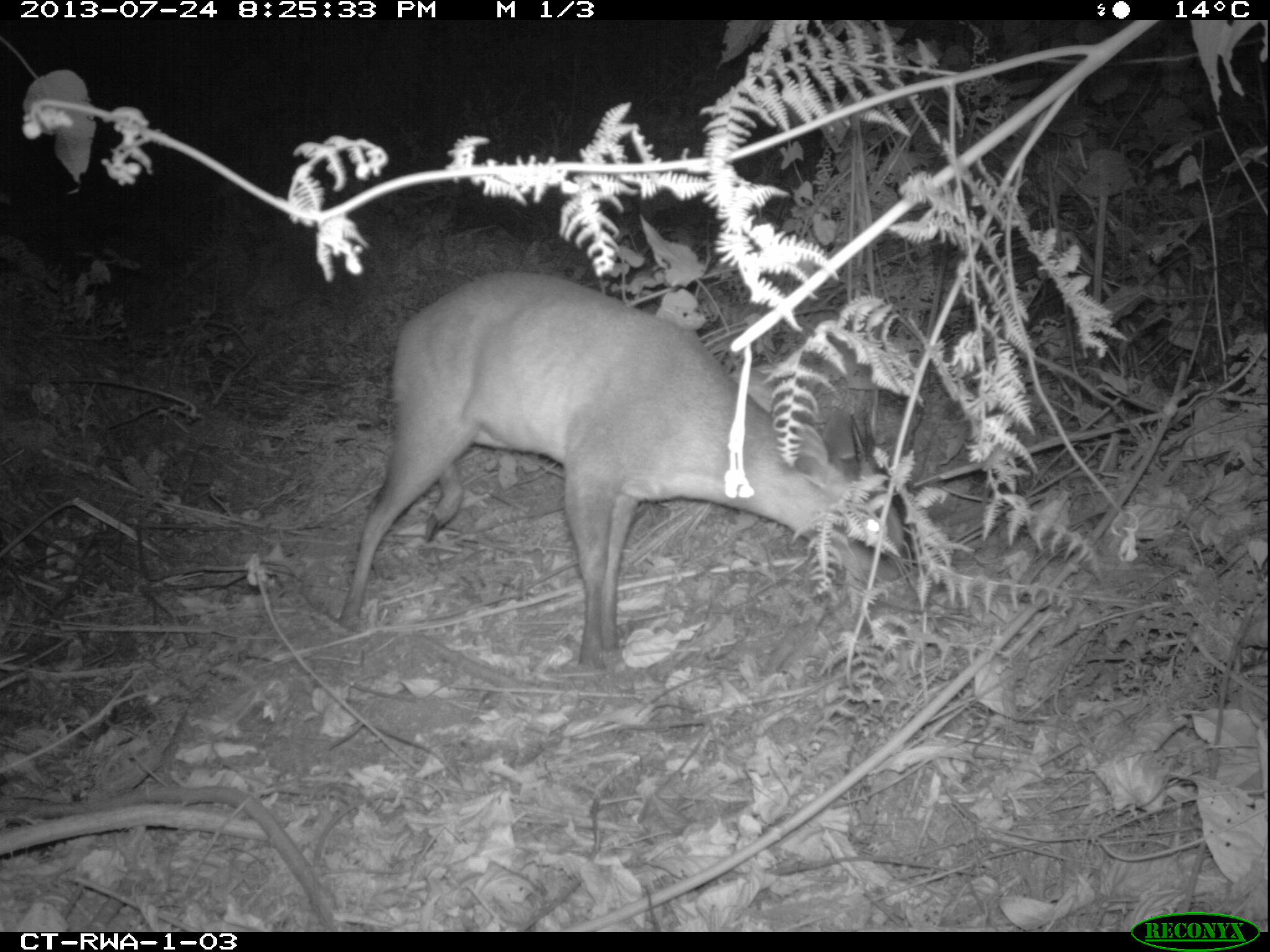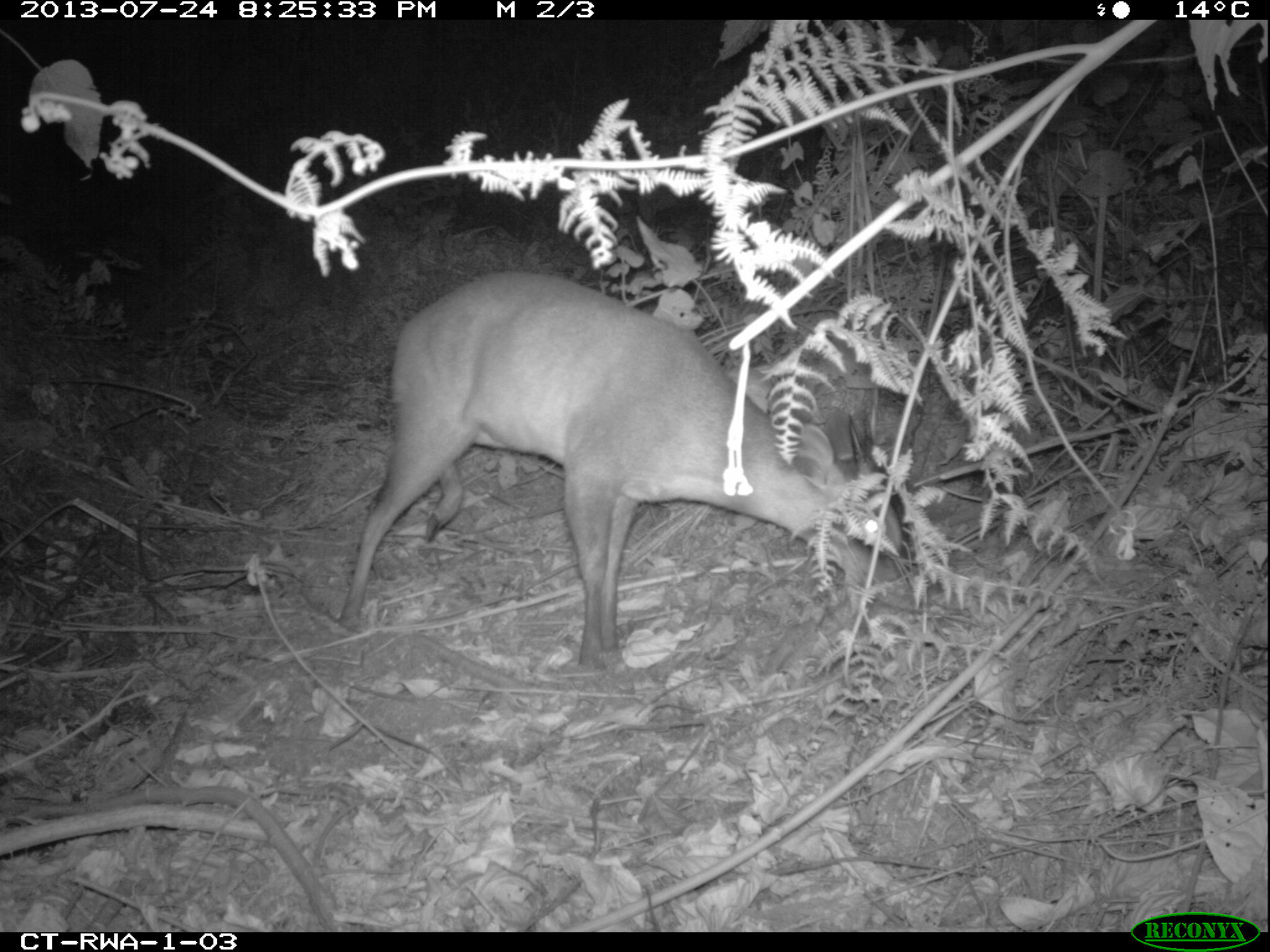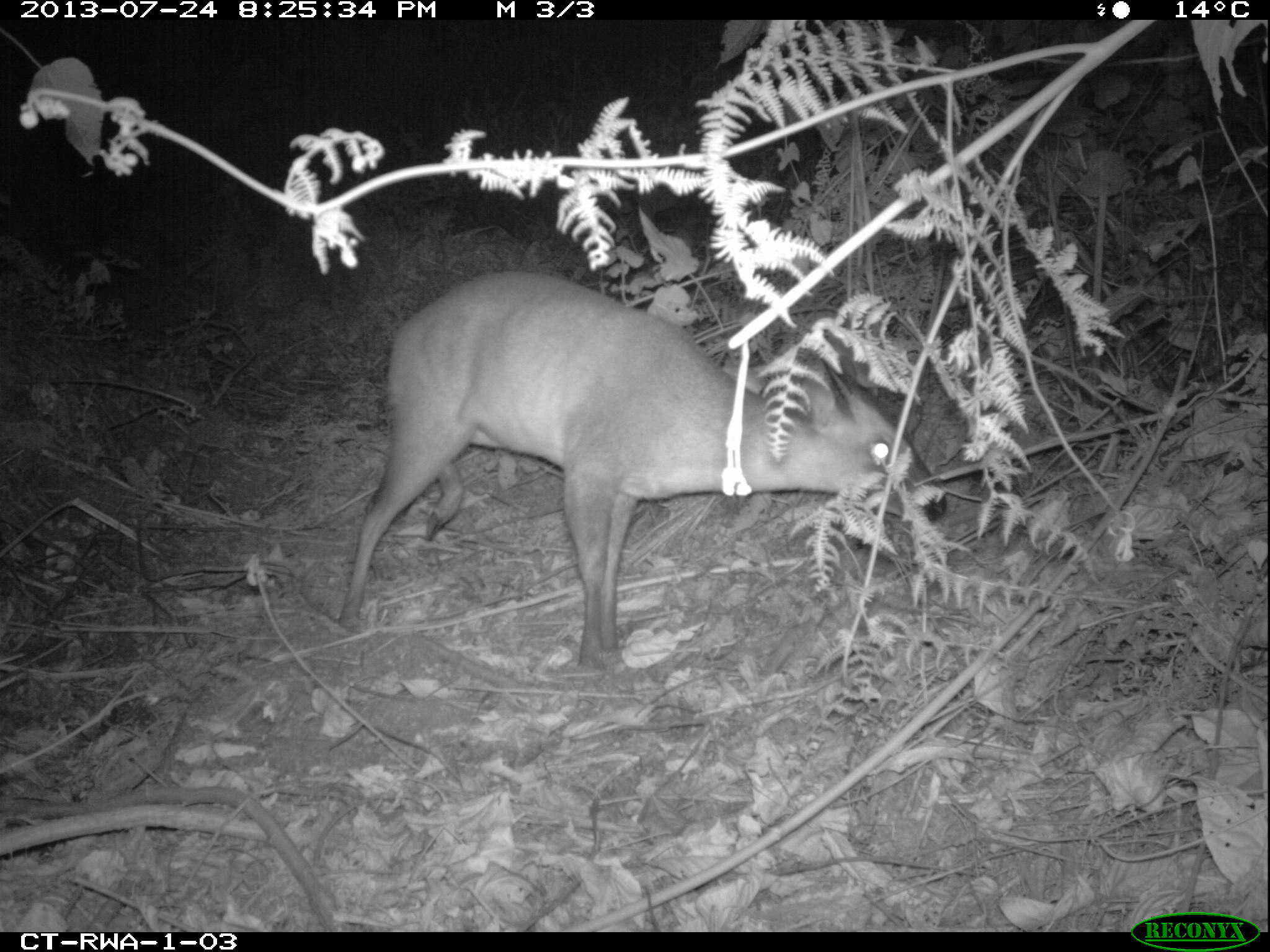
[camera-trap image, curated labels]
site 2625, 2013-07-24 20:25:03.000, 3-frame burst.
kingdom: Animalia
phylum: Chordata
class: Mammalia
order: Artiodactyla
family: Bovidae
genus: Cephalophus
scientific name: Cephalophus nigrifrons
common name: black-fronted duiker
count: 1